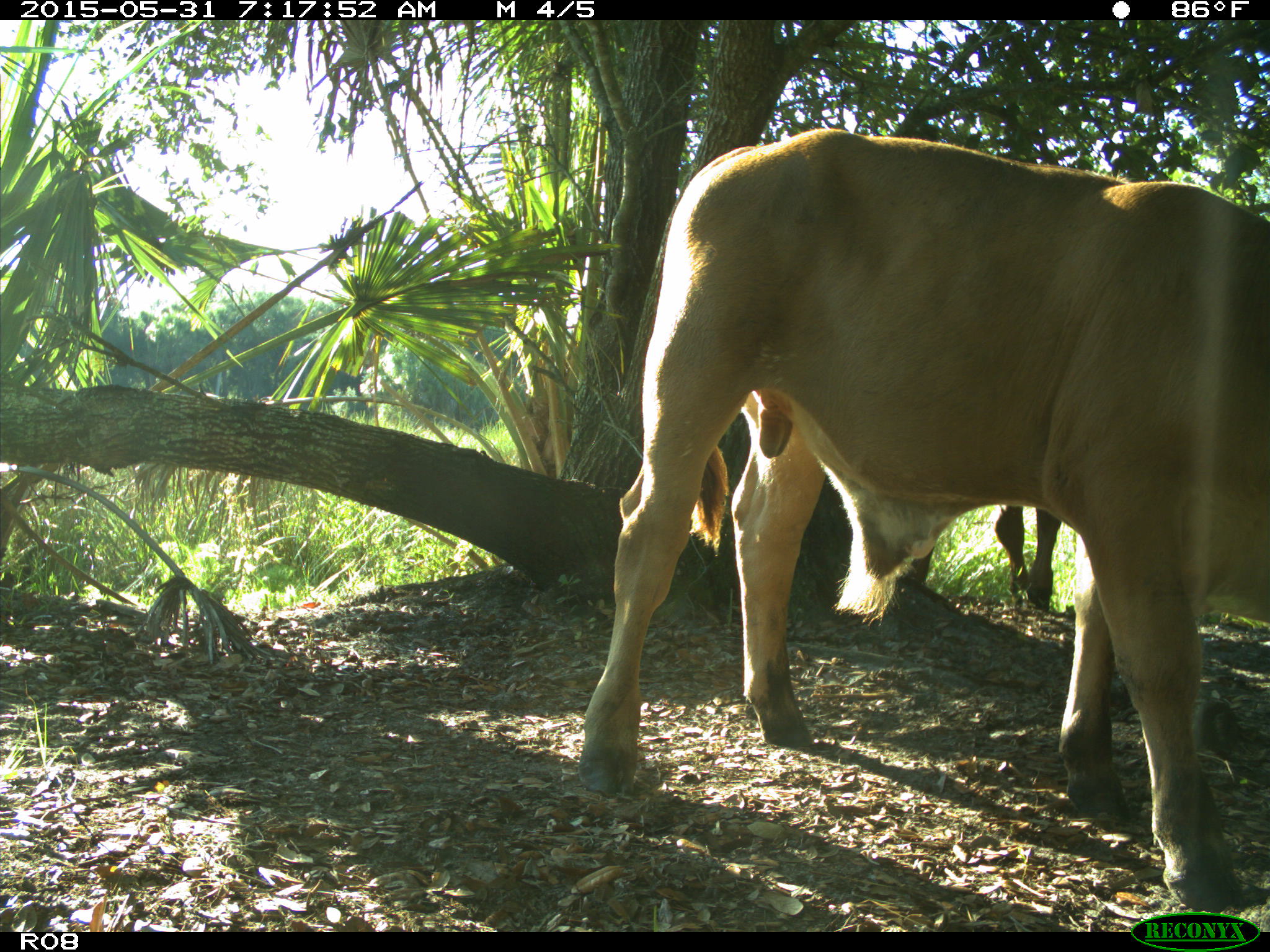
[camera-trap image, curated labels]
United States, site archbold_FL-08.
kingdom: Animalia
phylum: Chordata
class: Mammalia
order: Artiodactyla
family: Bovidae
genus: Bos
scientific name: Bos taurus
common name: domestic cow